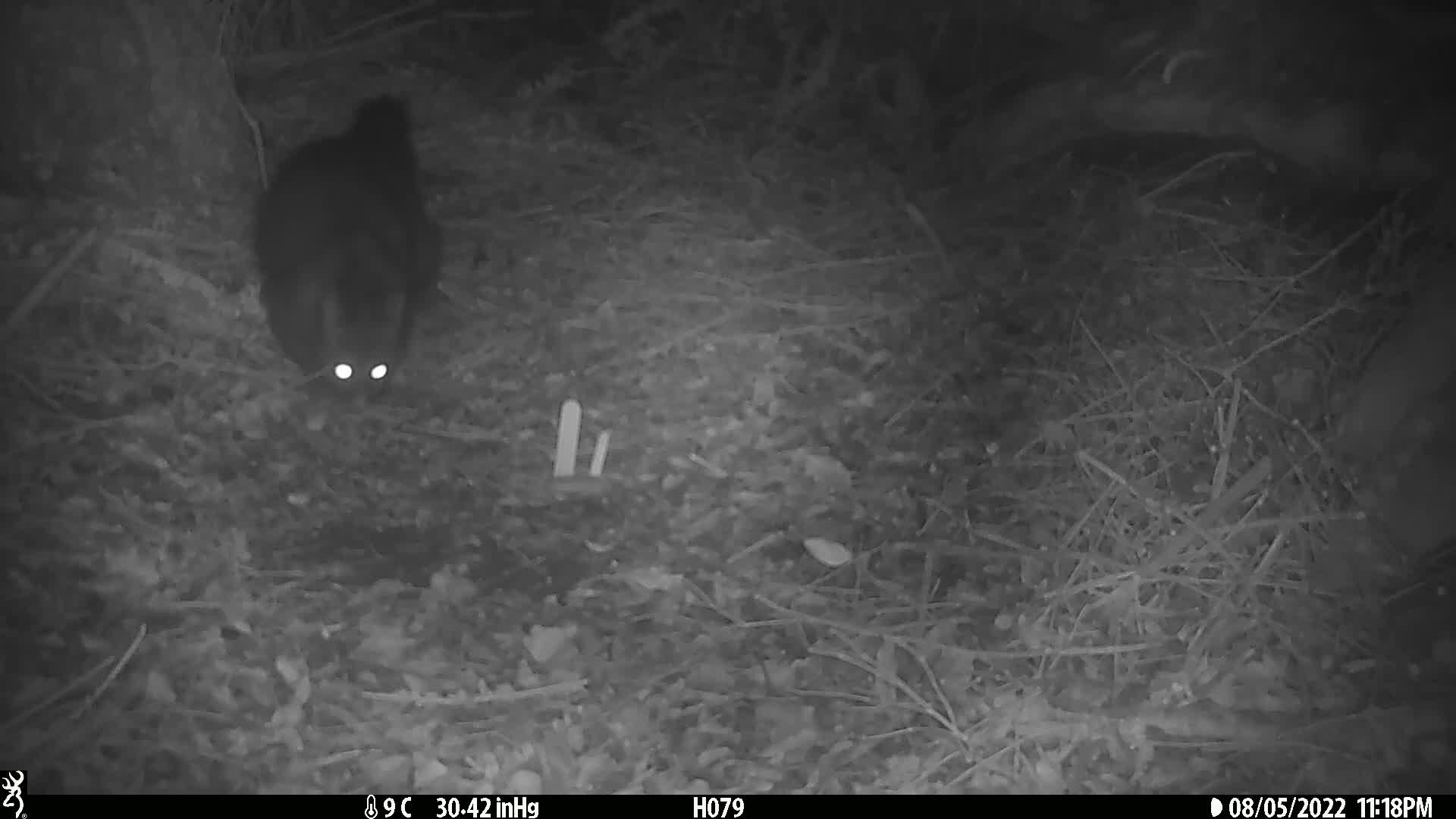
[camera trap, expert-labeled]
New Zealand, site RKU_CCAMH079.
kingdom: Animalia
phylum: Chordata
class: Mammalia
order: Diprotodontia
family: Phalangeridae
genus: Trichosurus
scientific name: Trichosurus vulpecula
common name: common brushtail possum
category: possum